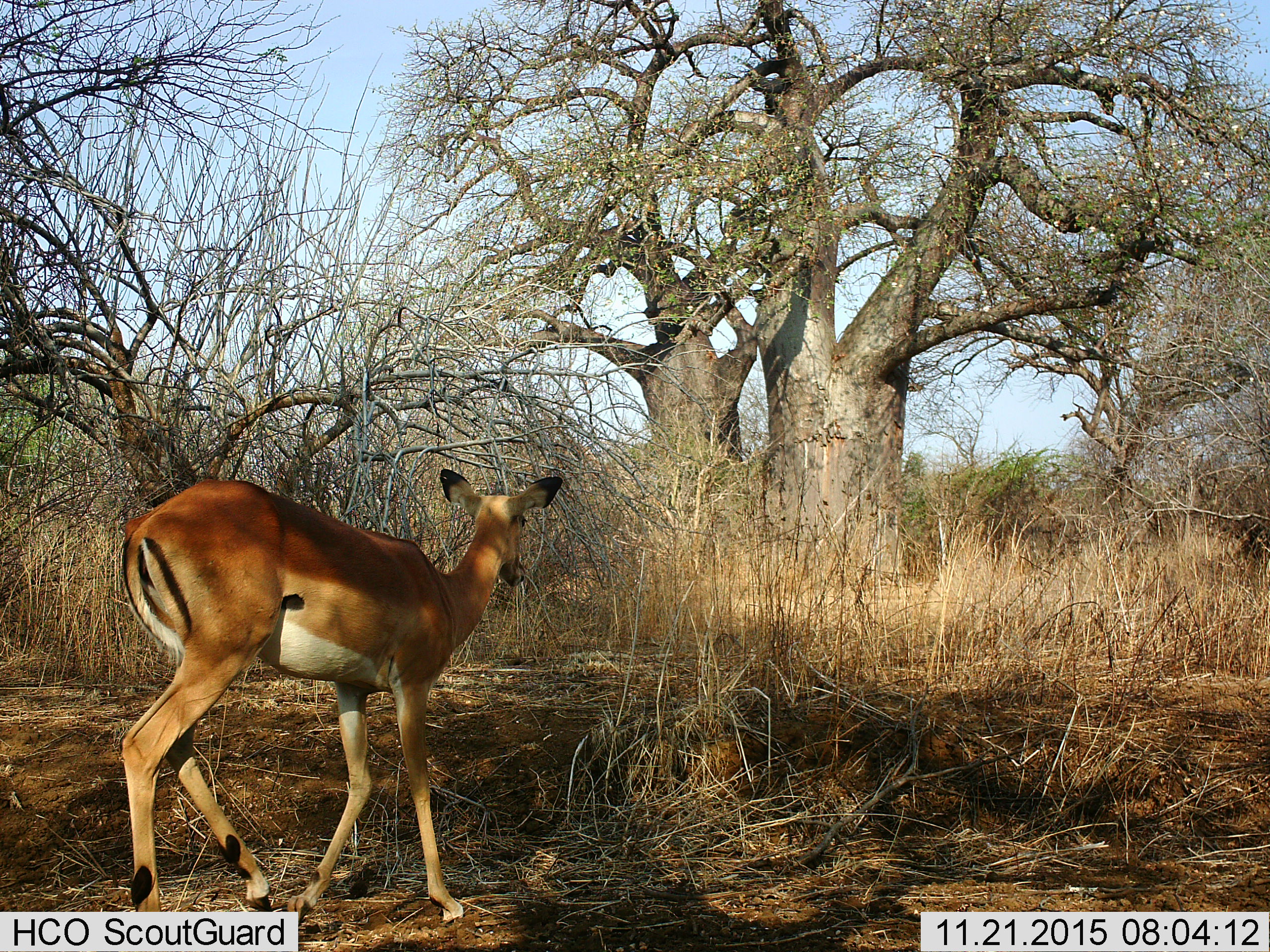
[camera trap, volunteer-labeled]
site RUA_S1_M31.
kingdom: Animalia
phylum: Chordata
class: Mammalia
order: Artiodactyla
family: Bovidae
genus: Aepyceros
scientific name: Aepyceros melampus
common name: impala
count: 1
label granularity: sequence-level